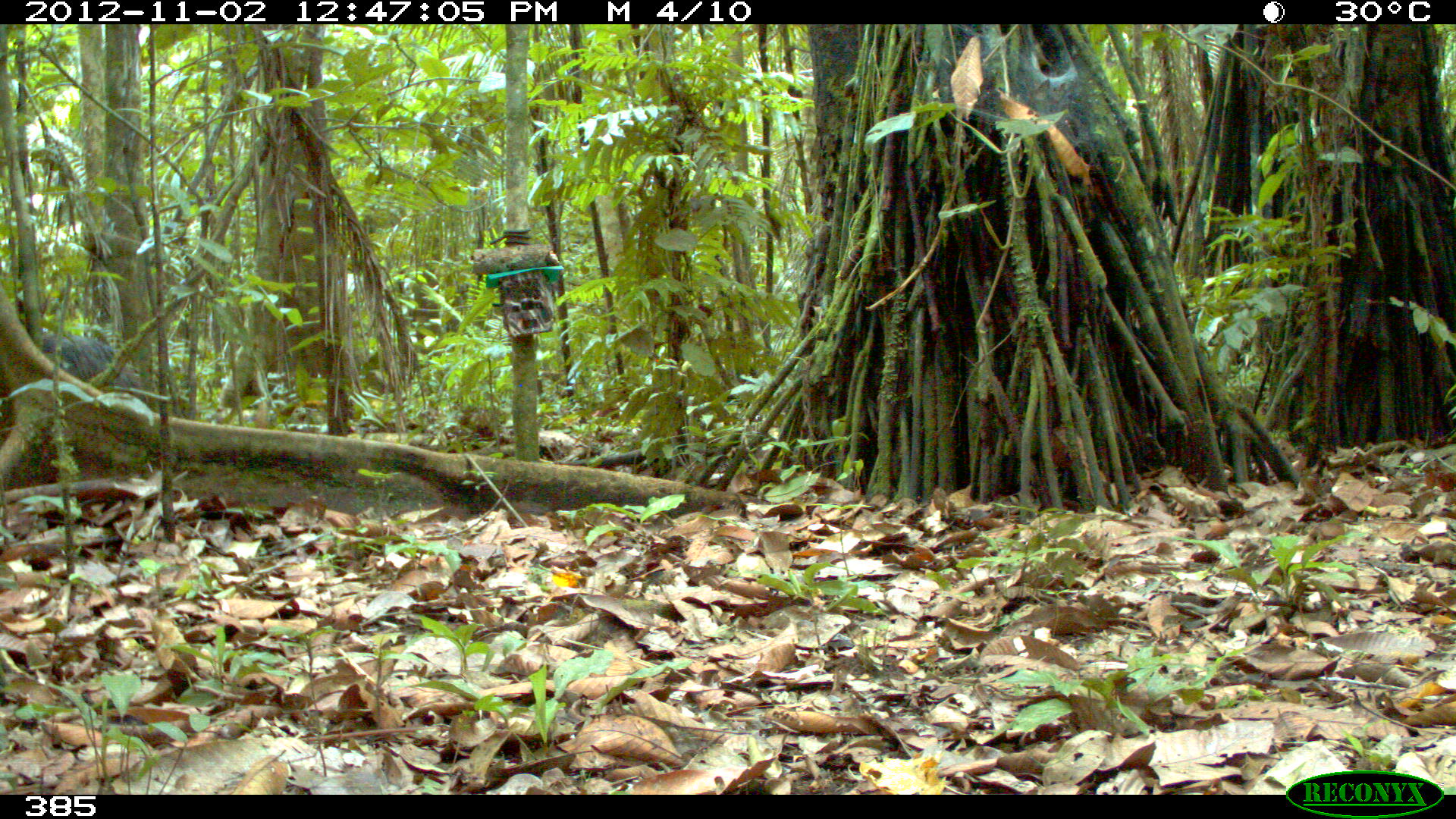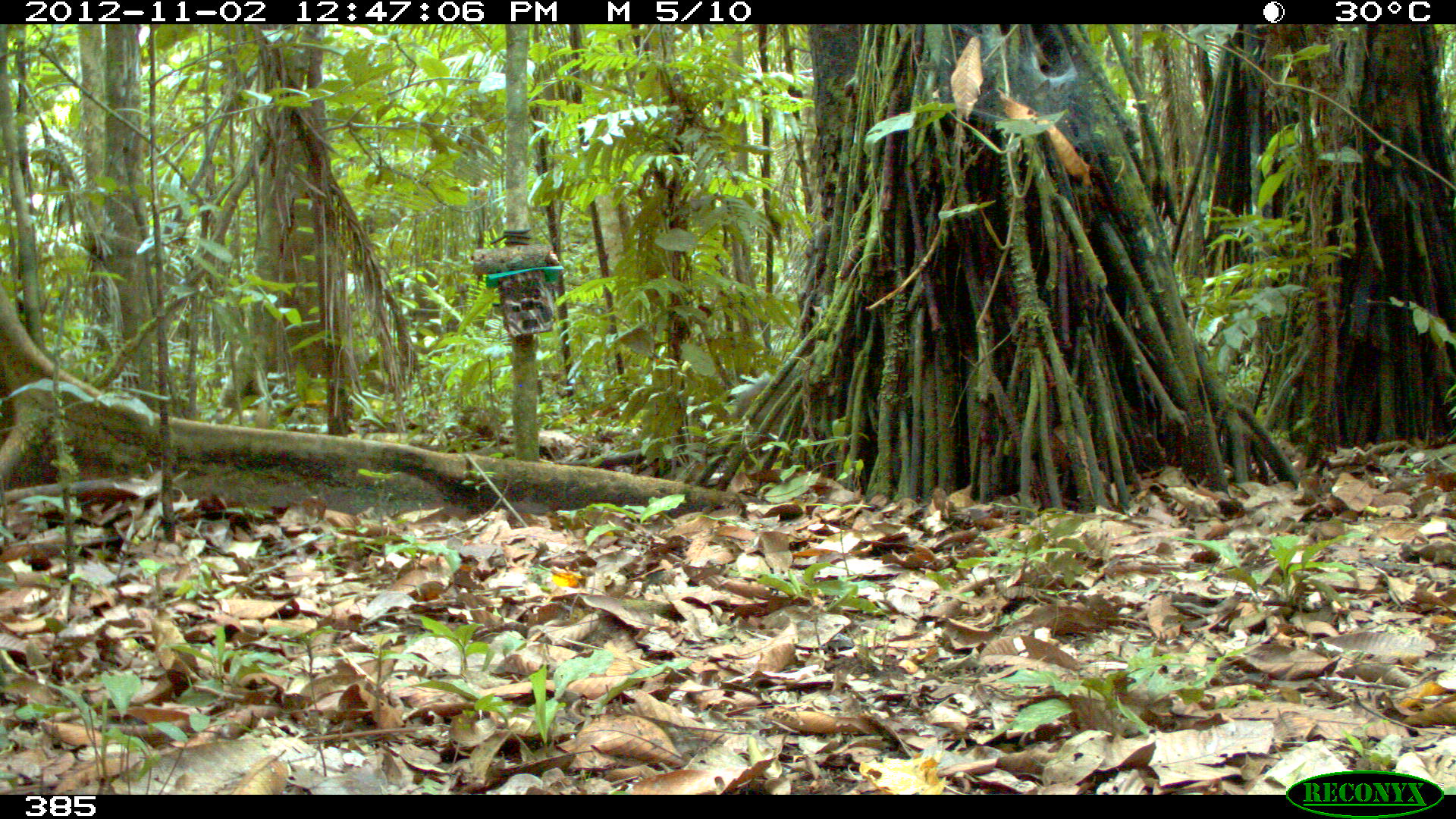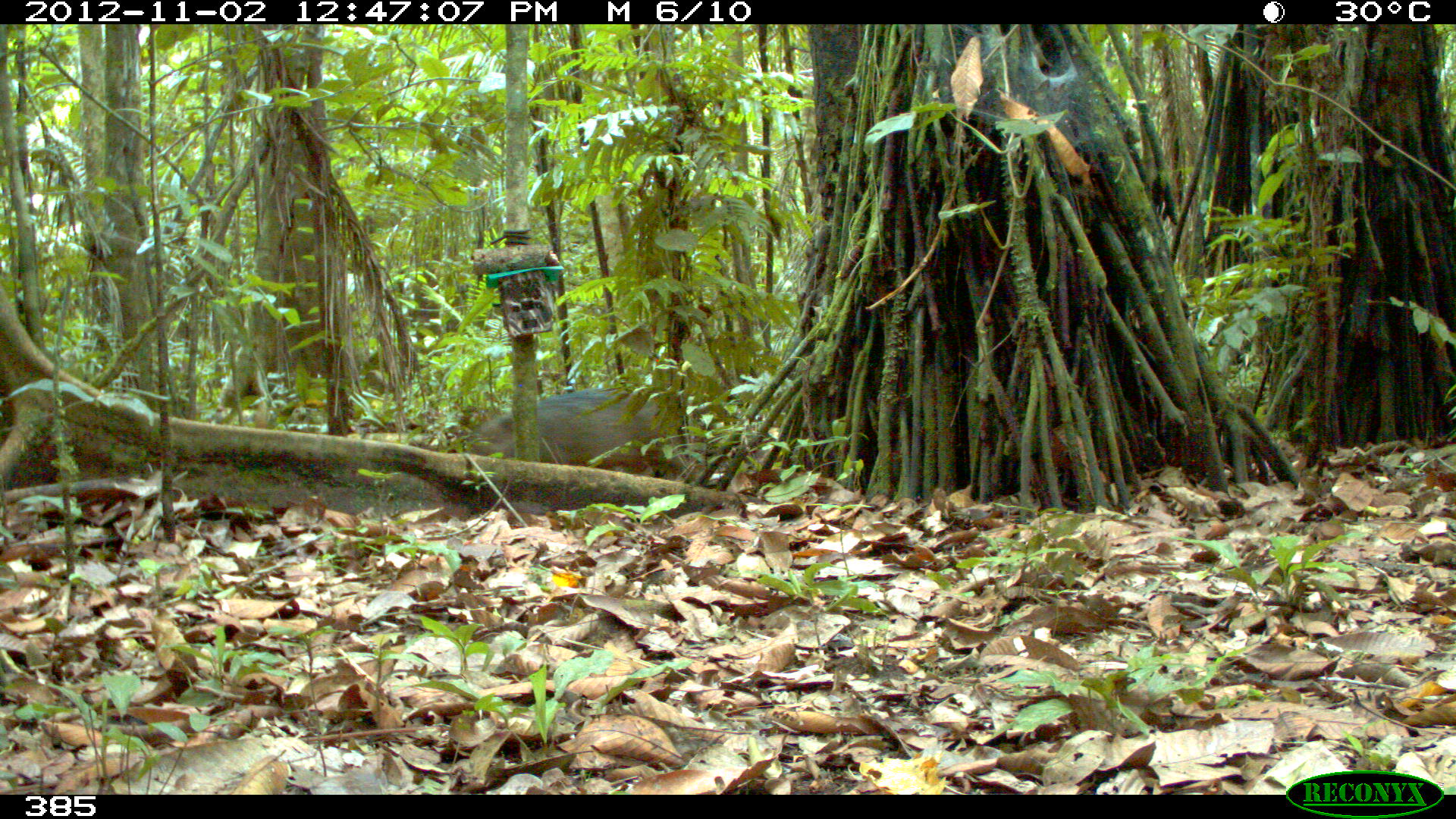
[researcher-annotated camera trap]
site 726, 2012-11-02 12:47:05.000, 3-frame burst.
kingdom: Animalia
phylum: Chordata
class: Mammalia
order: Artiodactyla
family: Tayassuidae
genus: Tayassu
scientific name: Tayassu pecari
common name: white-lipped peccary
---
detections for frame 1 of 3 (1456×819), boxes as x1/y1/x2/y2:
tayassu pecari: 34/331/145/402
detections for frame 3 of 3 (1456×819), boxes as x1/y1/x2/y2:
tayassu pecari: 454/382/696/473